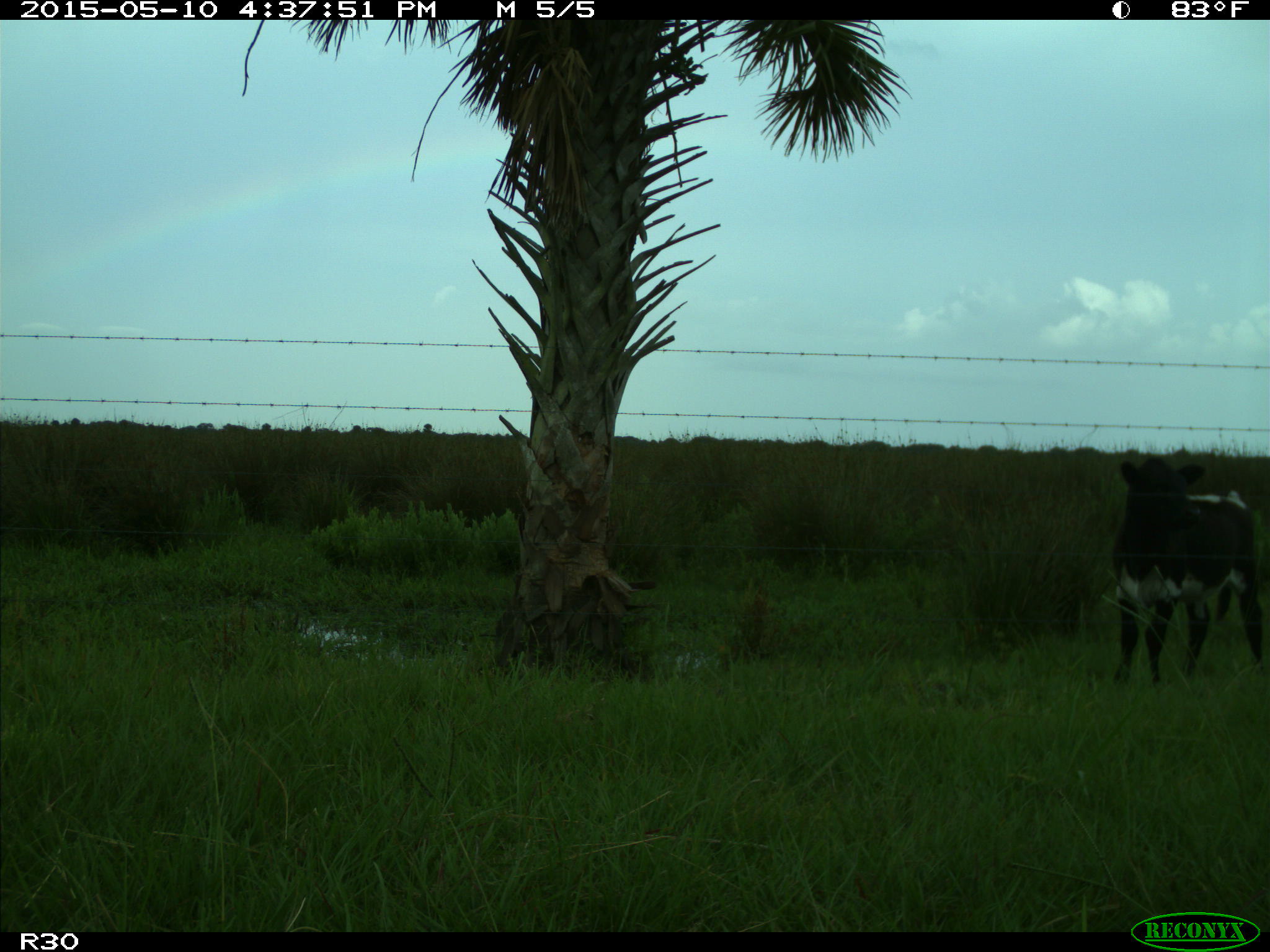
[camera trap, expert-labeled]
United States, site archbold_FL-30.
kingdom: Animalia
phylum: Chordata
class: Mammalia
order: Artiodactyla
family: Bovidae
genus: Bos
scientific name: Bos taurus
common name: domestic cow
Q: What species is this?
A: Bos taurus (domestic cow).